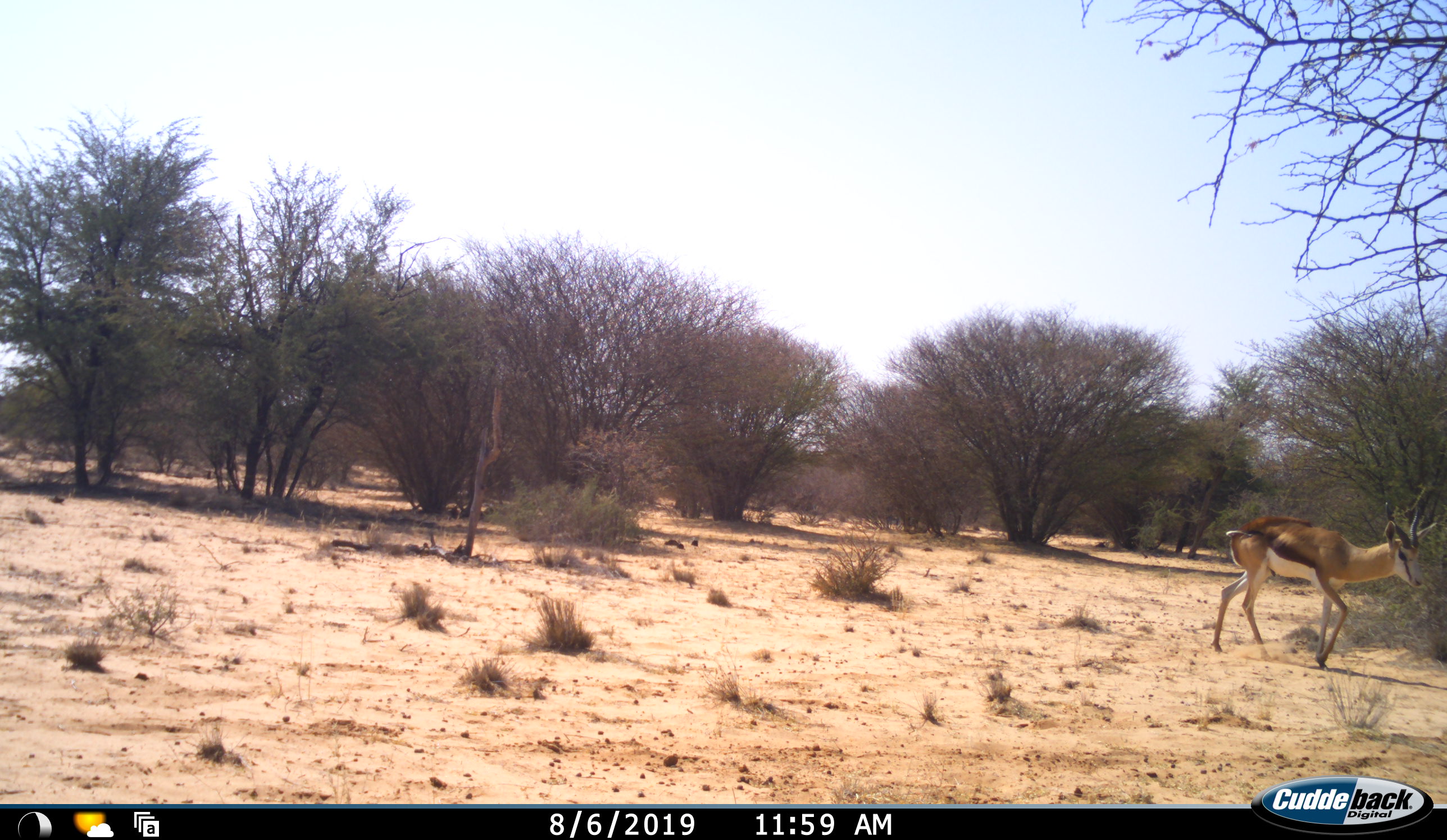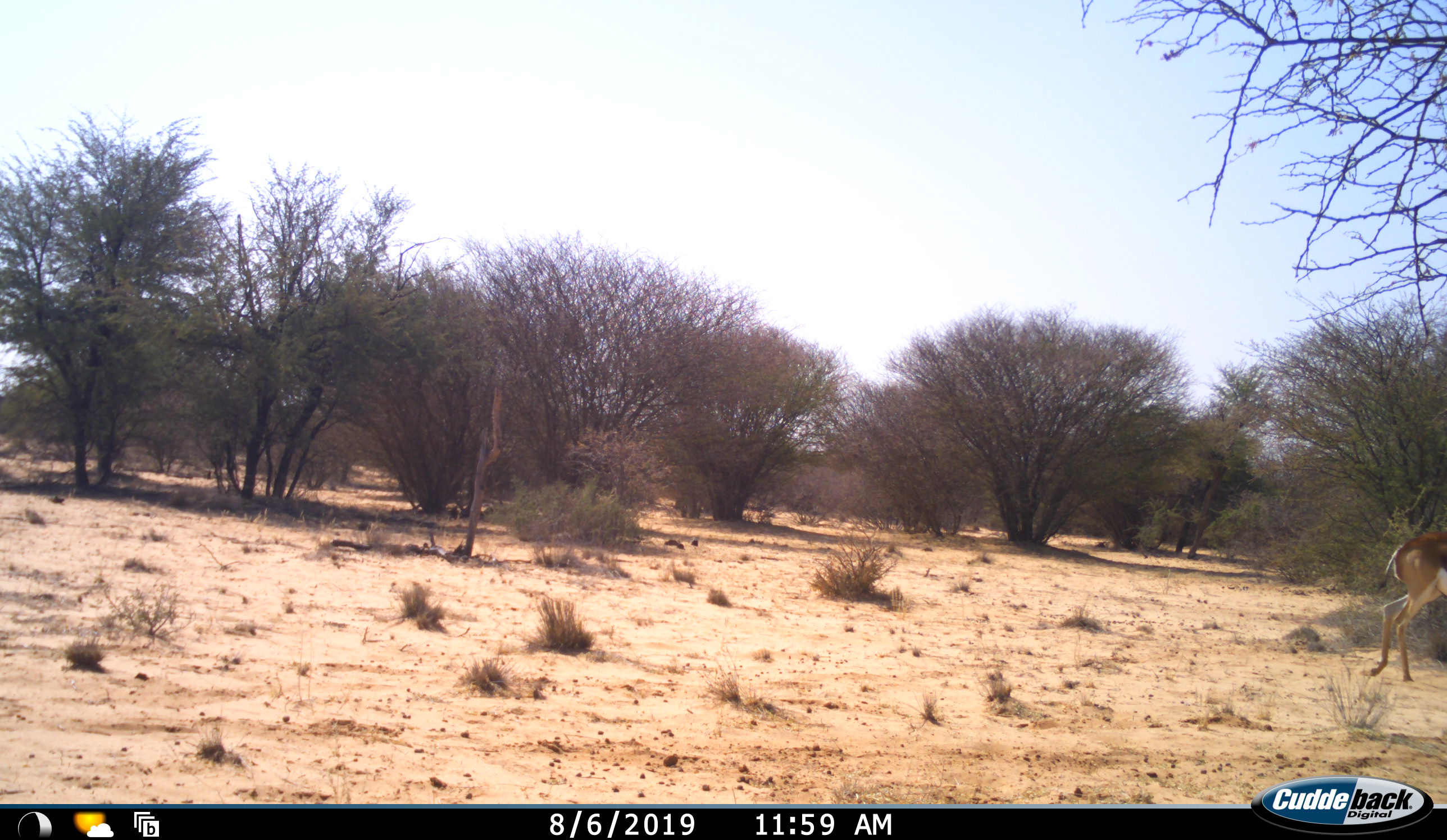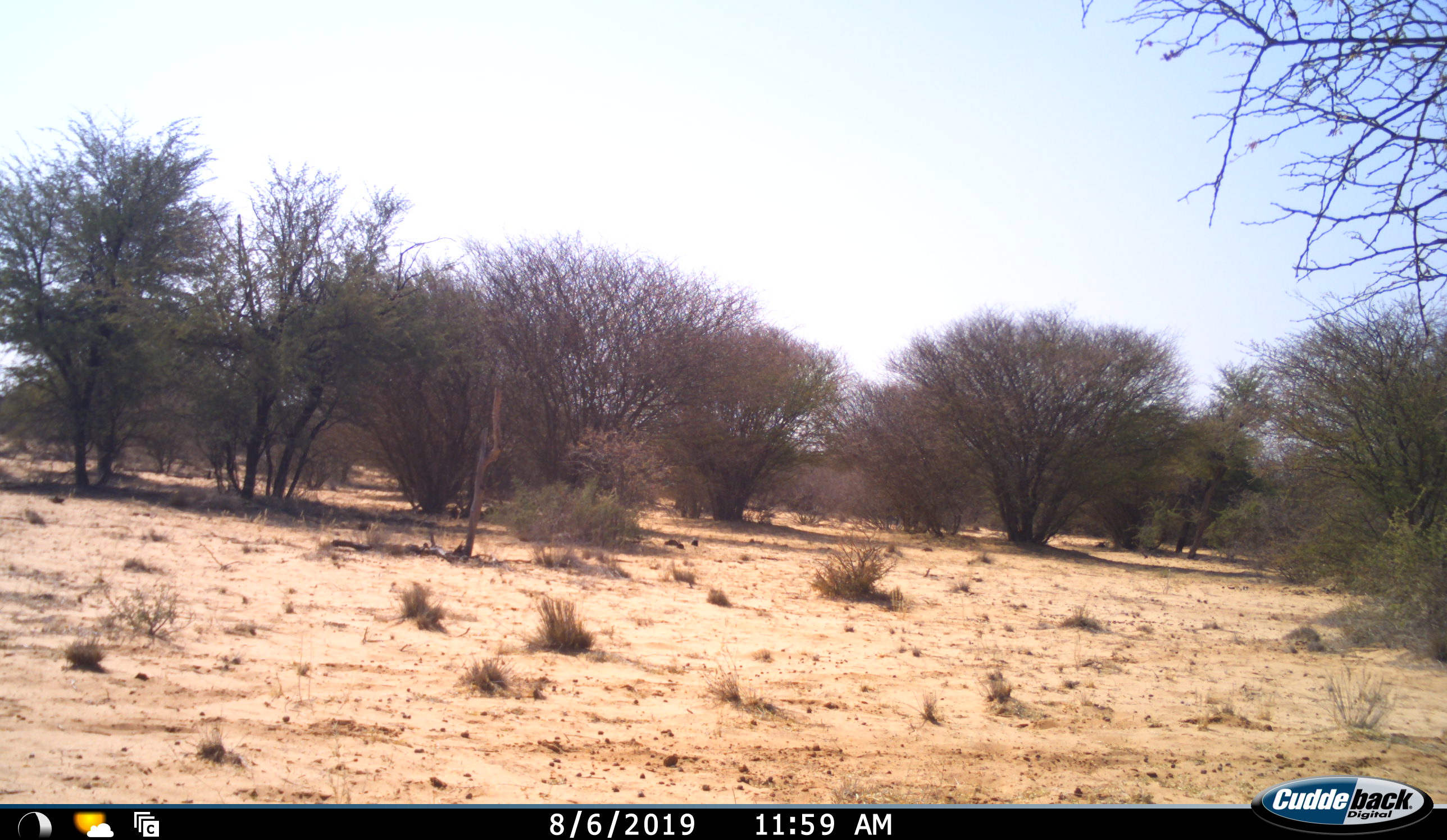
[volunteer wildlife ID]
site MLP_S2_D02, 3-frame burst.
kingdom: Animalia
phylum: Chordata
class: Mammalia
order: Artiodactyla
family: Bovidae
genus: Antidorcas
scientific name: Antidorcas marsupialis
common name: springbok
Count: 1.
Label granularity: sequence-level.